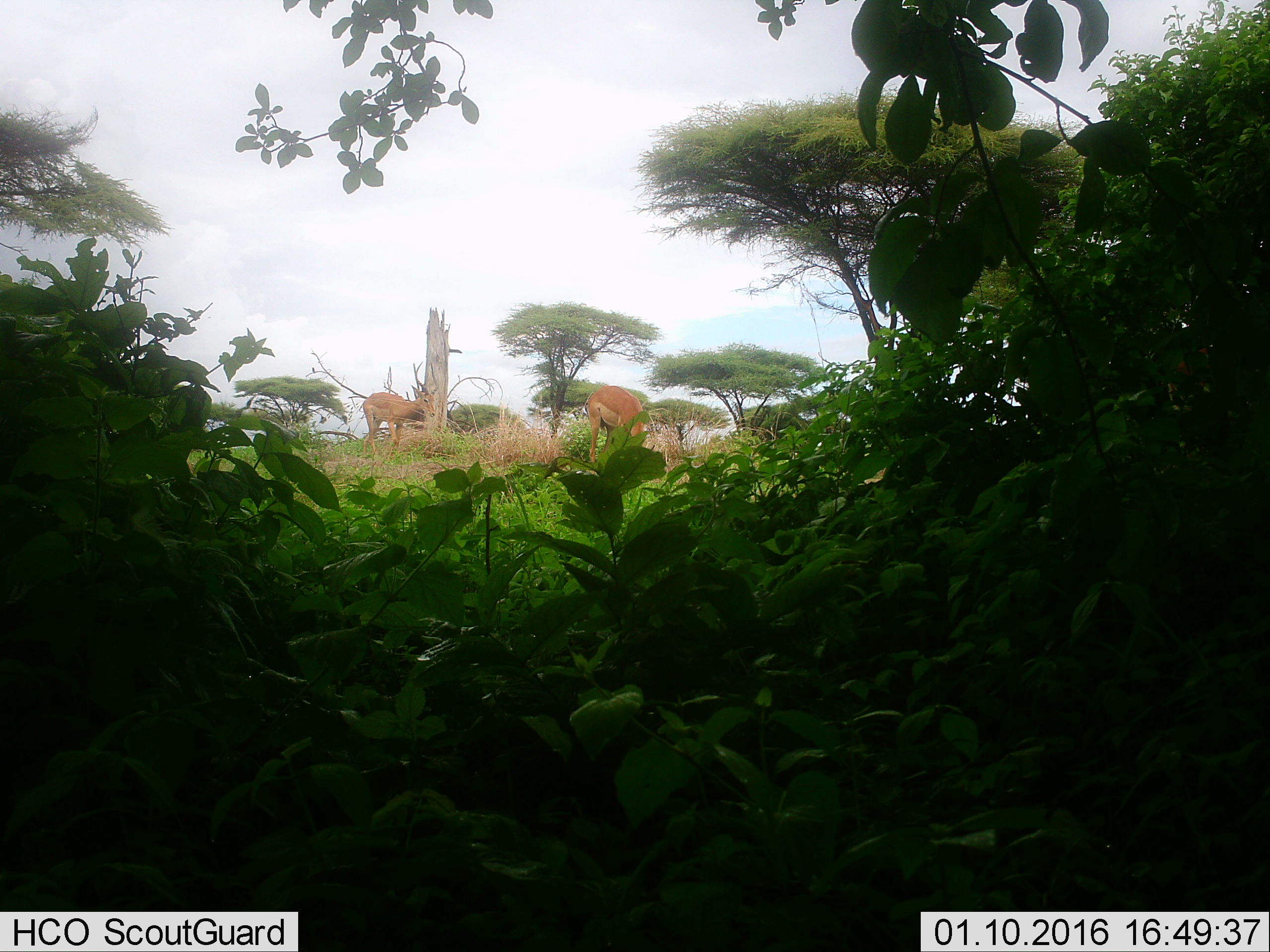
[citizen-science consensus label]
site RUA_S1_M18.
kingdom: Animalia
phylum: Chordata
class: Mammalia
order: Artiodactyla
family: Bovidae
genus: Aepyceros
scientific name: Aepyceros melampus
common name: impala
Impala (Aepyceros melampus), count 2. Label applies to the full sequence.